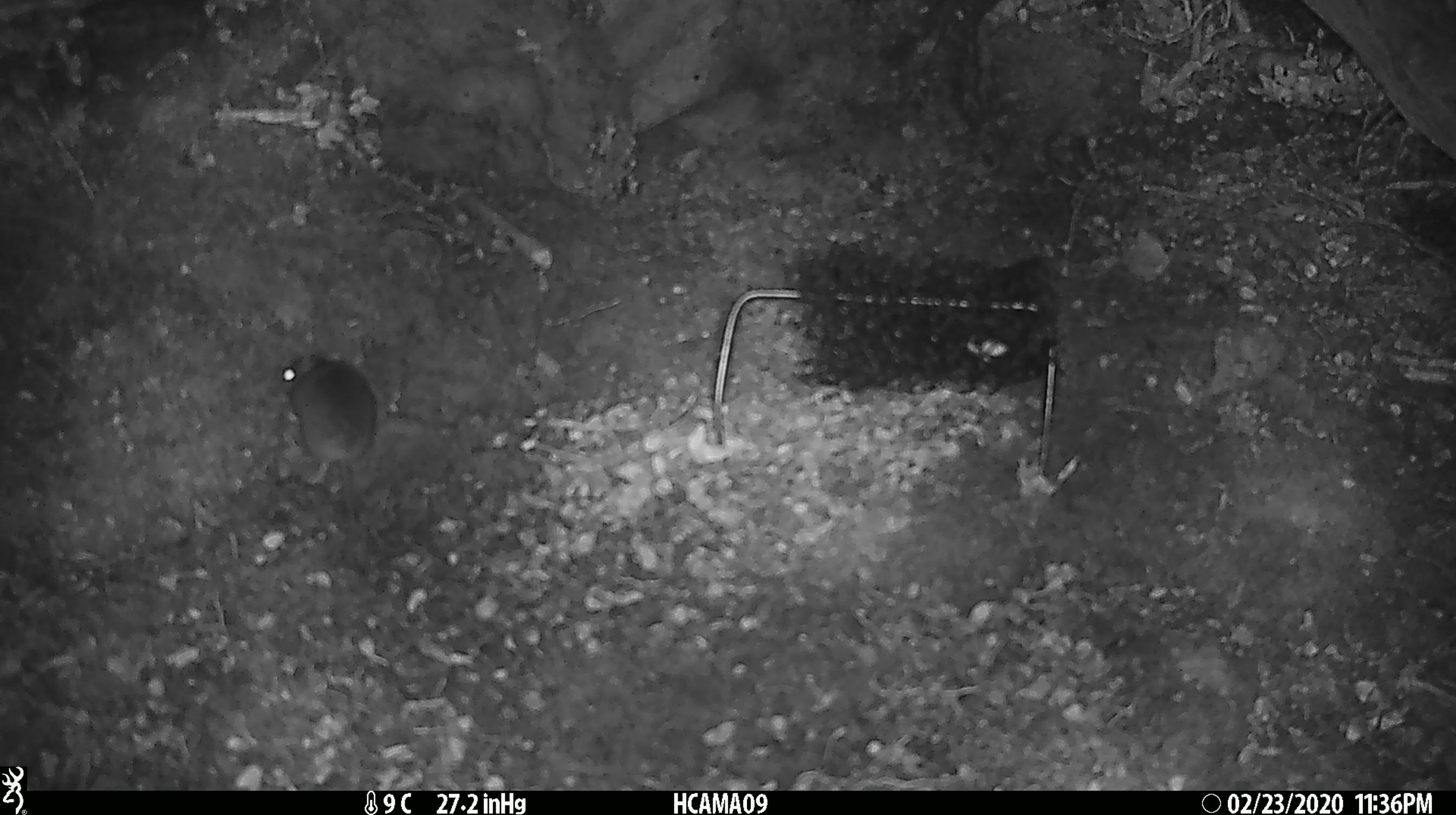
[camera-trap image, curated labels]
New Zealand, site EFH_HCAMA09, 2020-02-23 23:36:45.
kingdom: Animalia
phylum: Chordata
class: Mammalia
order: Rodentia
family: Muridae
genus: Mus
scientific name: Mus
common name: mouse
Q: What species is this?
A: Mouse (Mus).